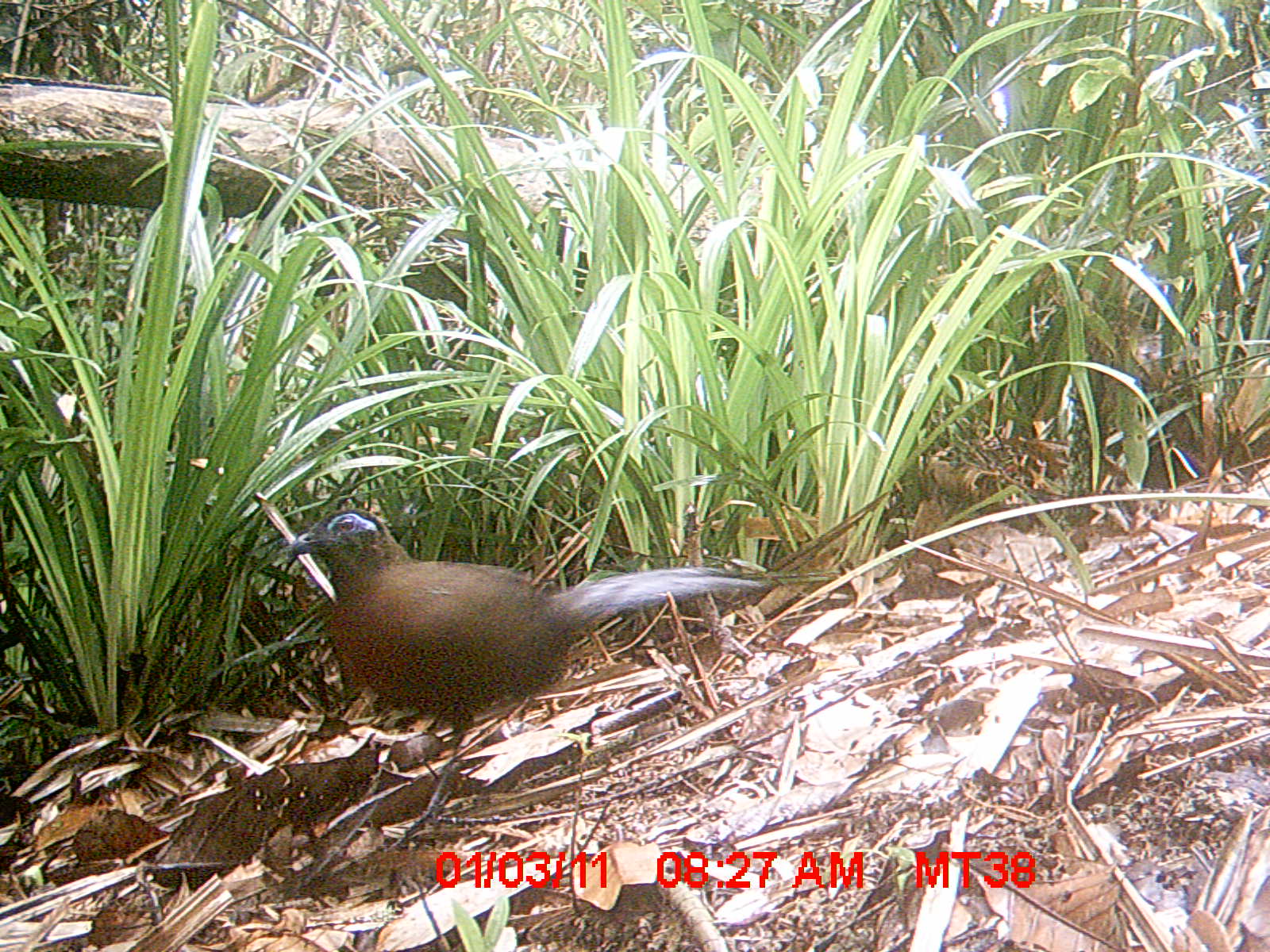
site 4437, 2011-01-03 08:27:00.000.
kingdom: Animalia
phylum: Chordata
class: Aves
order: Cuculiformes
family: Cuculidae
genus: Coua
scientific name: Coua serriana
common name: red-breasted coua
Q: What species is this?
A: Coua serriana (red-breasted coua).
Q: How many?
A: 1.